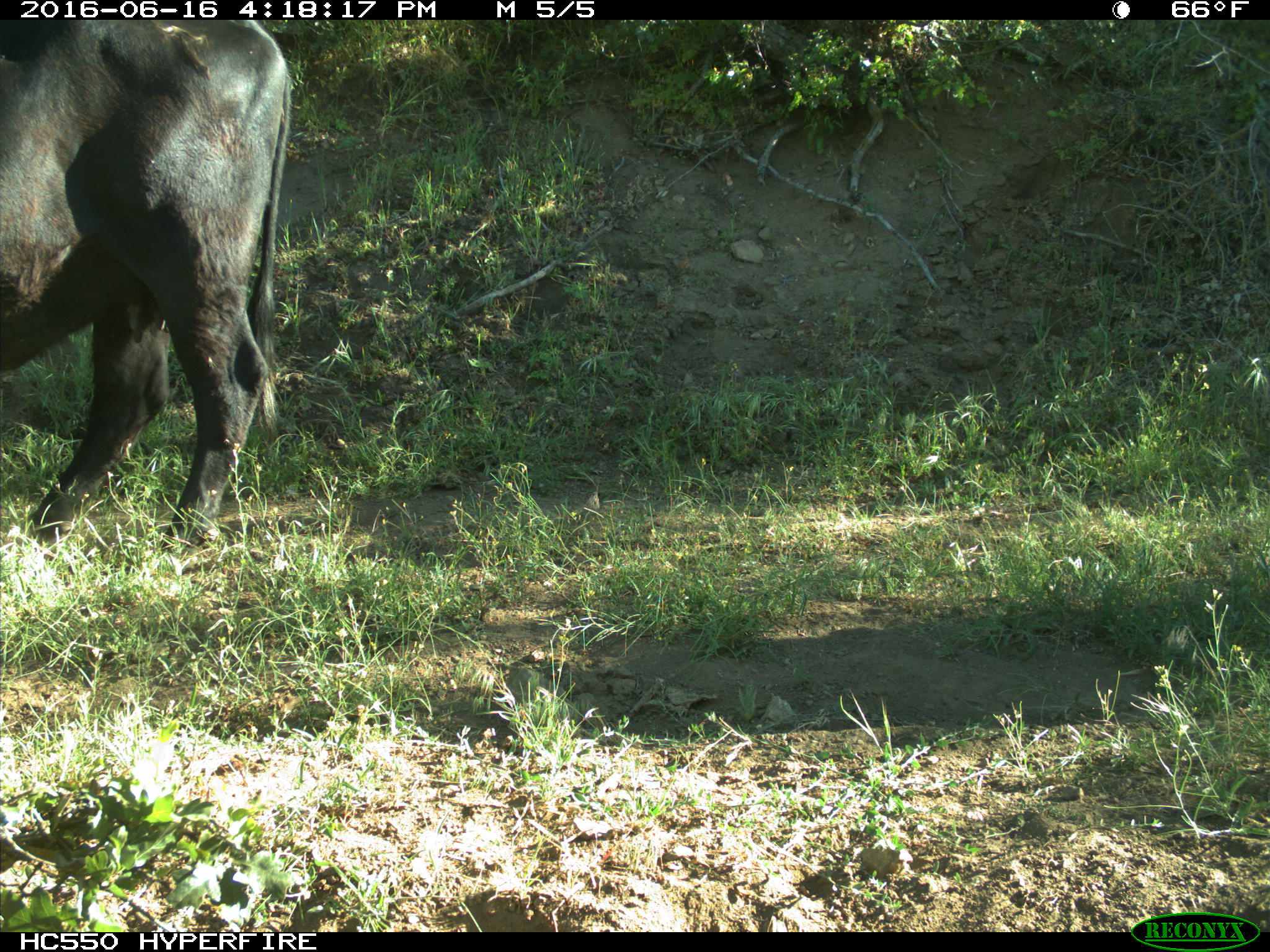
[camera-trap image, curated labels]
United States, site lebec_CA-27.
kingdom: Animalia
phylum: Chordata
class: Mammalia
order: Artiodactyla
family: Bovidae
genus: Bos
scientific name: Bos taurus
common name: domestic cow